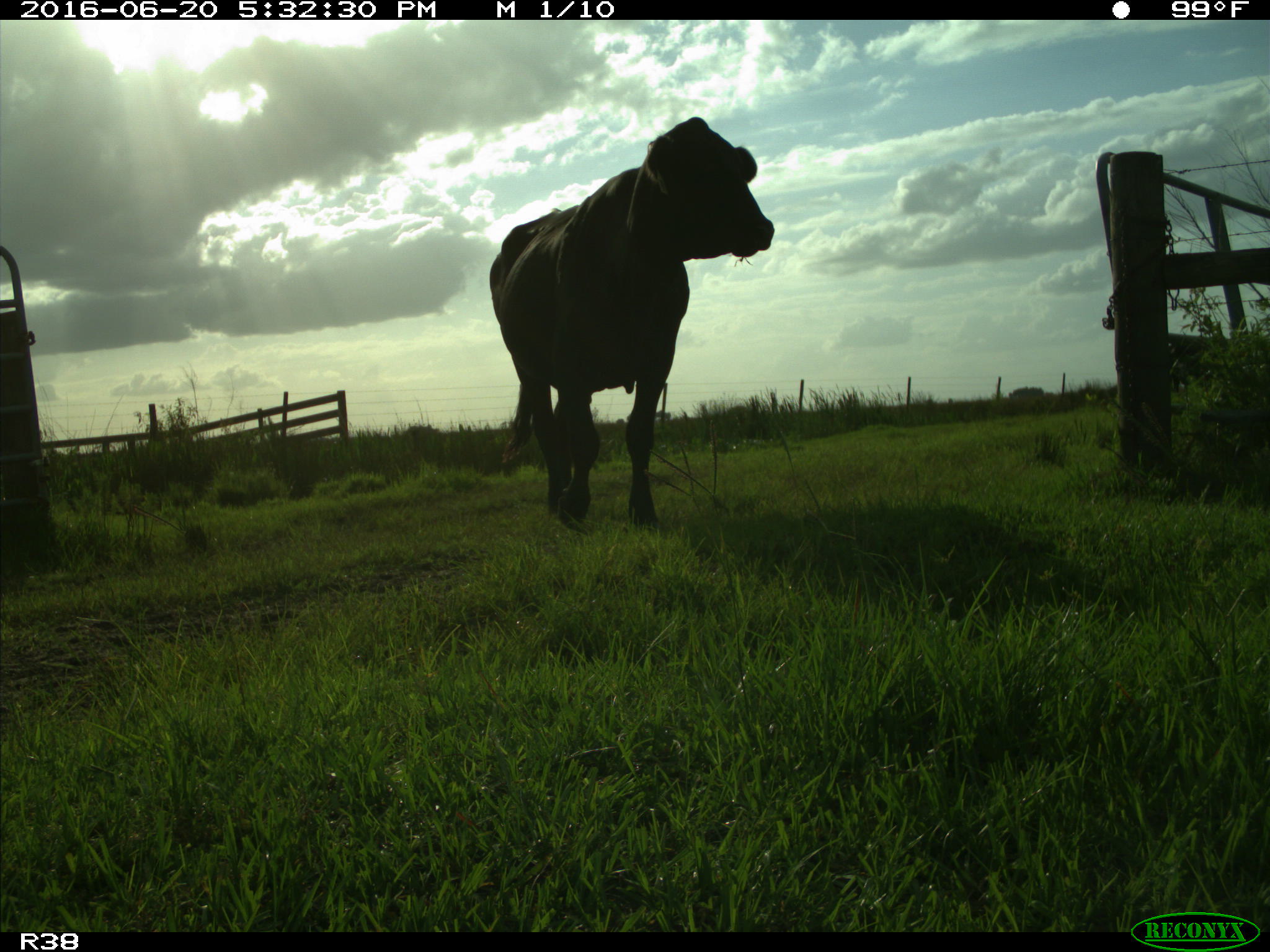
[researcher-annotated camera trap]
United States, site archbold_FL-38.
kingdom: Animalia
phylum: Chordata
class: Mammalia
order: Artiodactyla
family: Bovidae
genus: Bos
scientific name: Bos taurus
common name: domestic cow